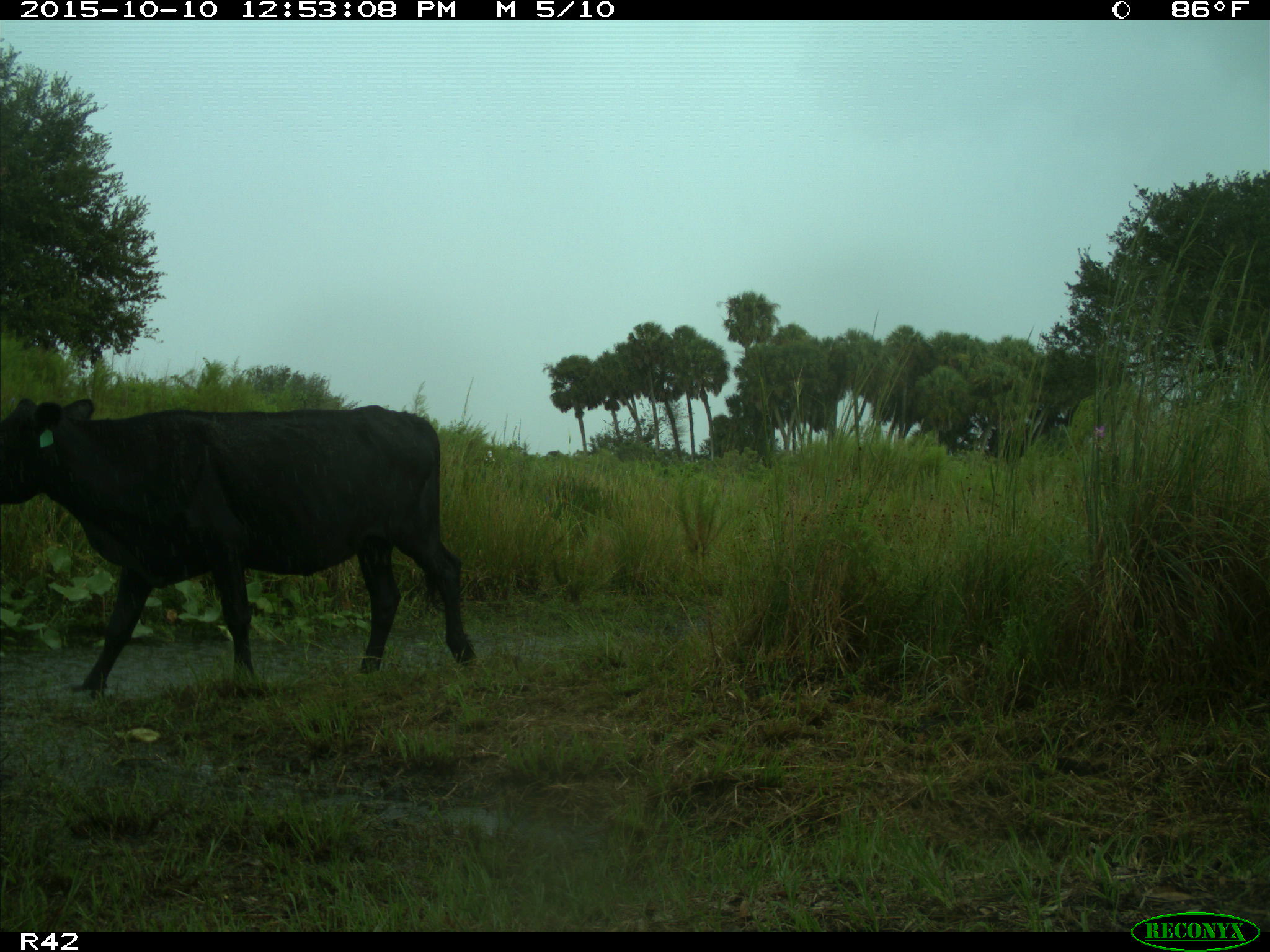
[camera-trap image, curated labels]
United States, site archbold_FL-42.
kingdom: Animalia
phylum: Chordata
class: Mammalia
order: Artiodactyla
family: Bovidae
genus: Bos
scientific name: Bos taurus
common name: domestic cow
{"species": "Bos taurus (domestic cow)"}